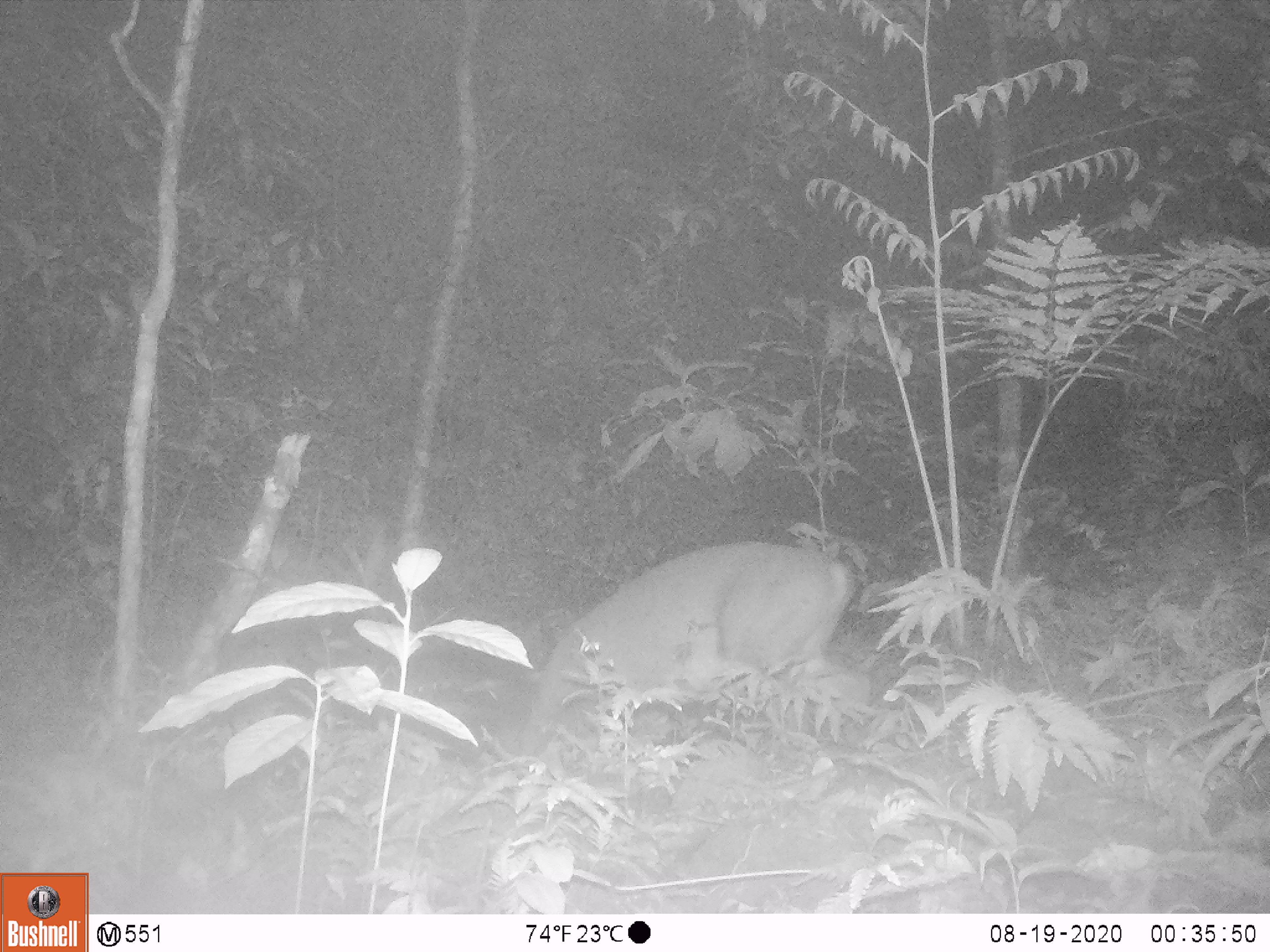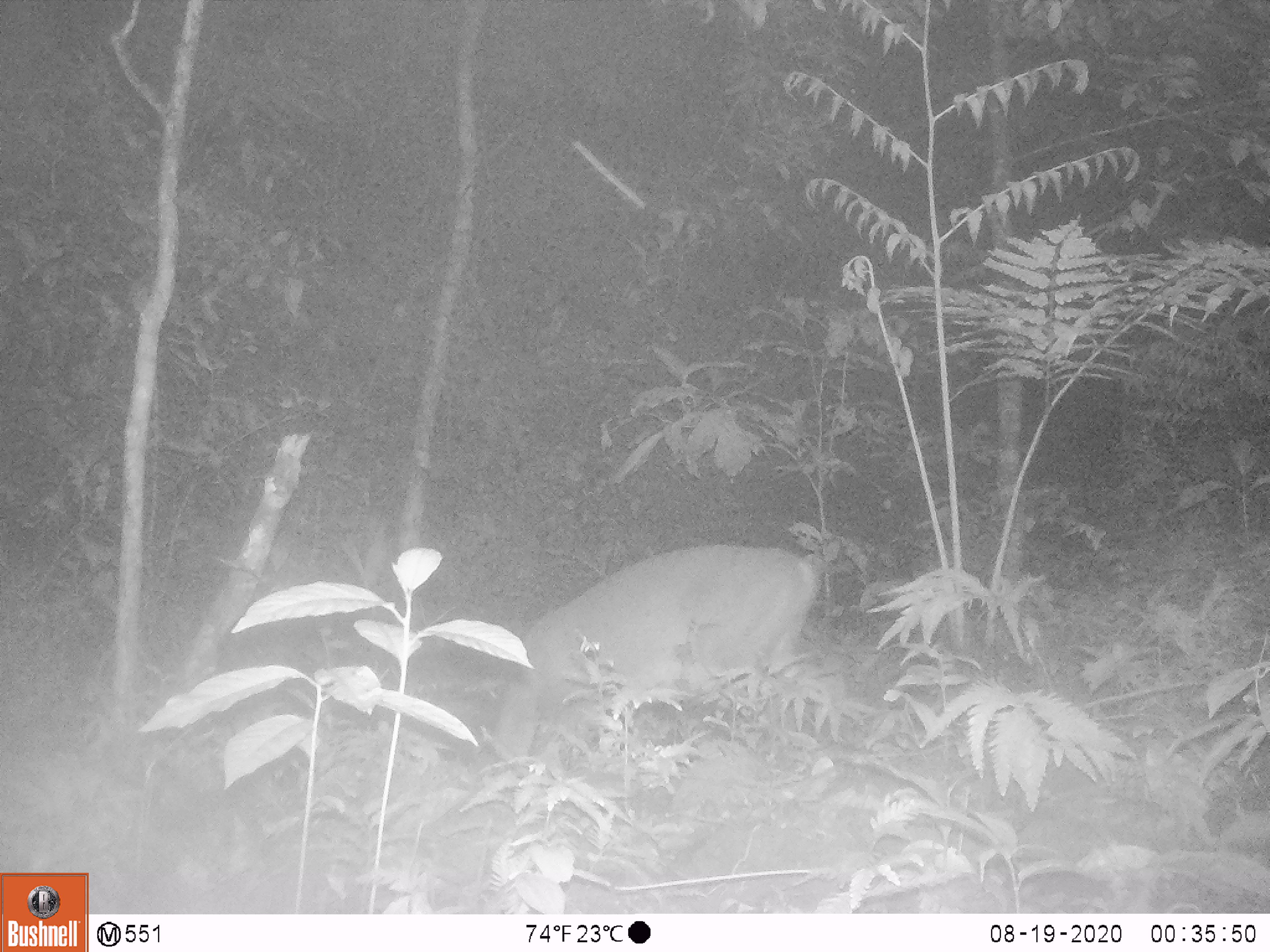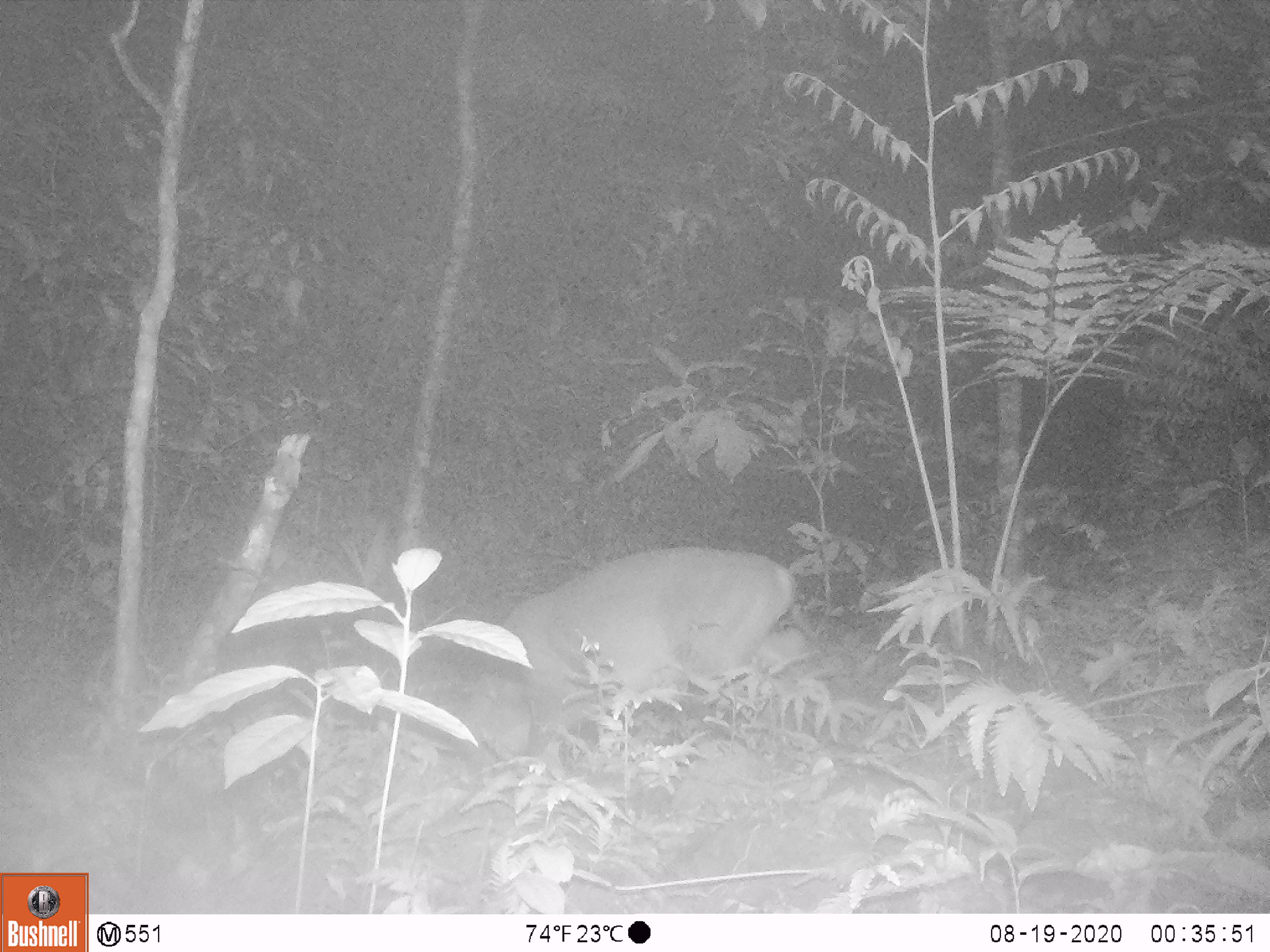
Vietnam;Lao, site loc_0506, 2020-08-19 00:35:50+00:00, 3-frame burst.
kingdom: Animalia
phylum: Chordata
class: Mammalia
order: Artiodactyla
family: Cervidae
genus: Muntiacus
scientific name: Muntiacus vuquangensis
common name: large-antlered muntjac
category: large antlered muntjac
Large antlered muntjac (large-antlered muntjac) (Muntiacus vuquangensis). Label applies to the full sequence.